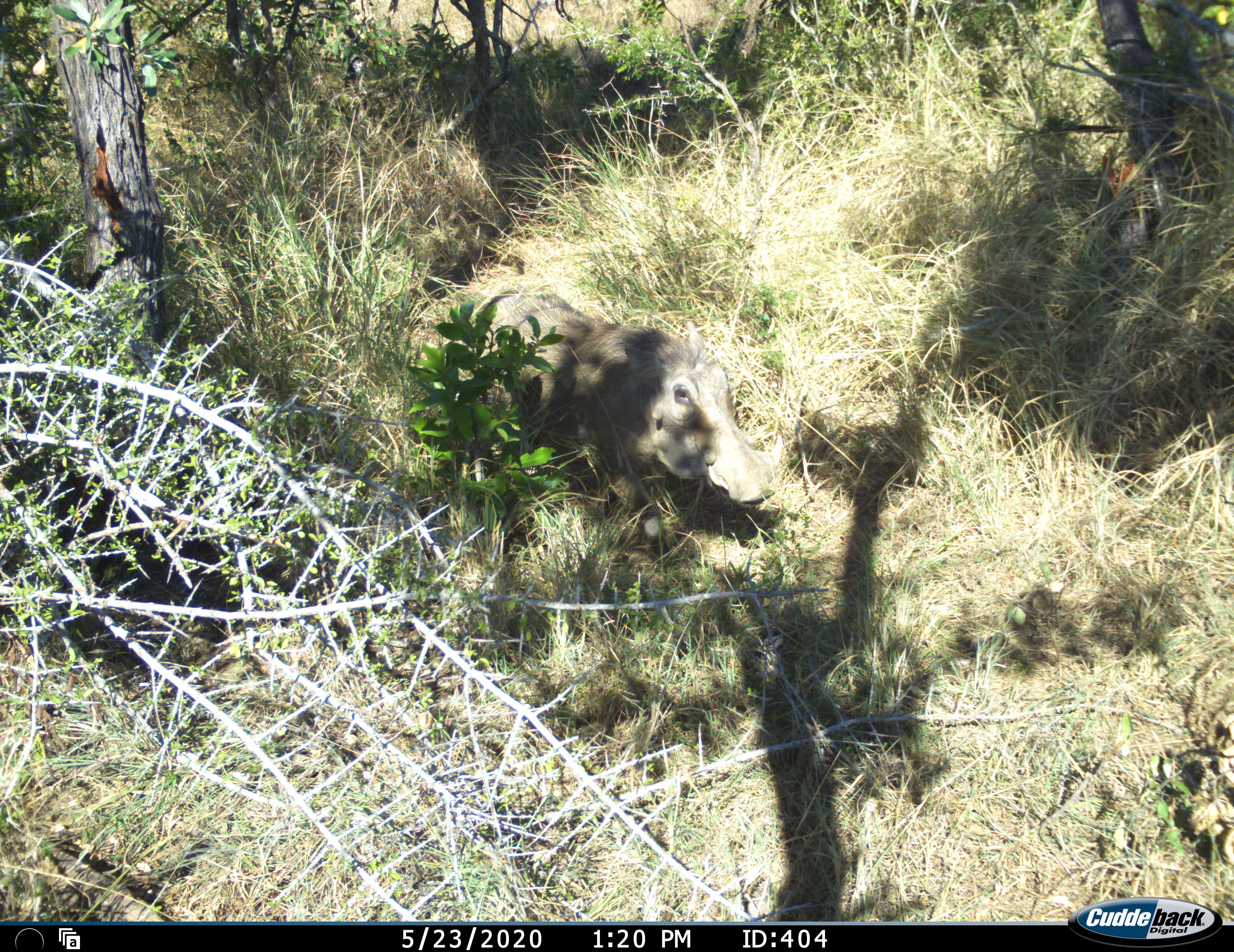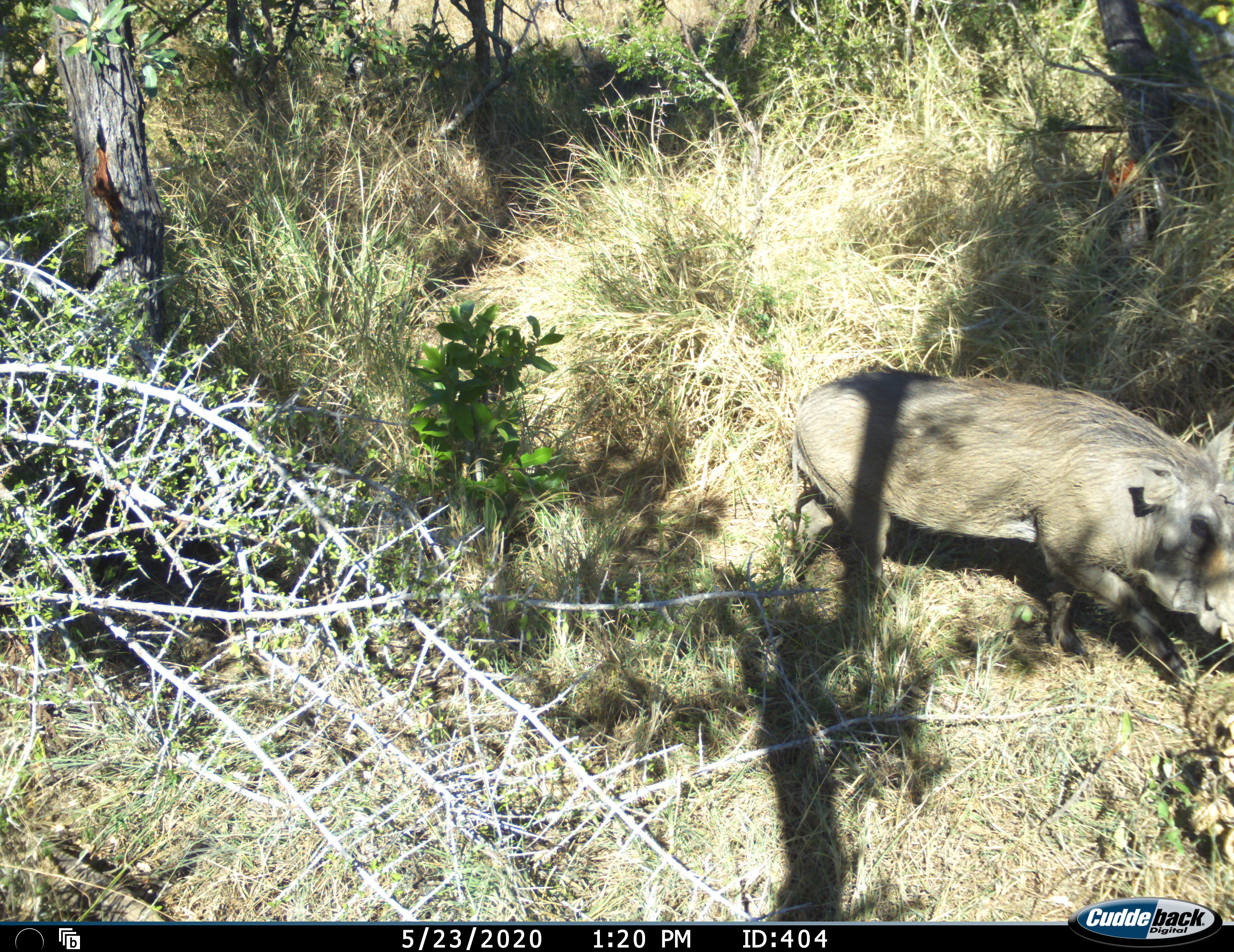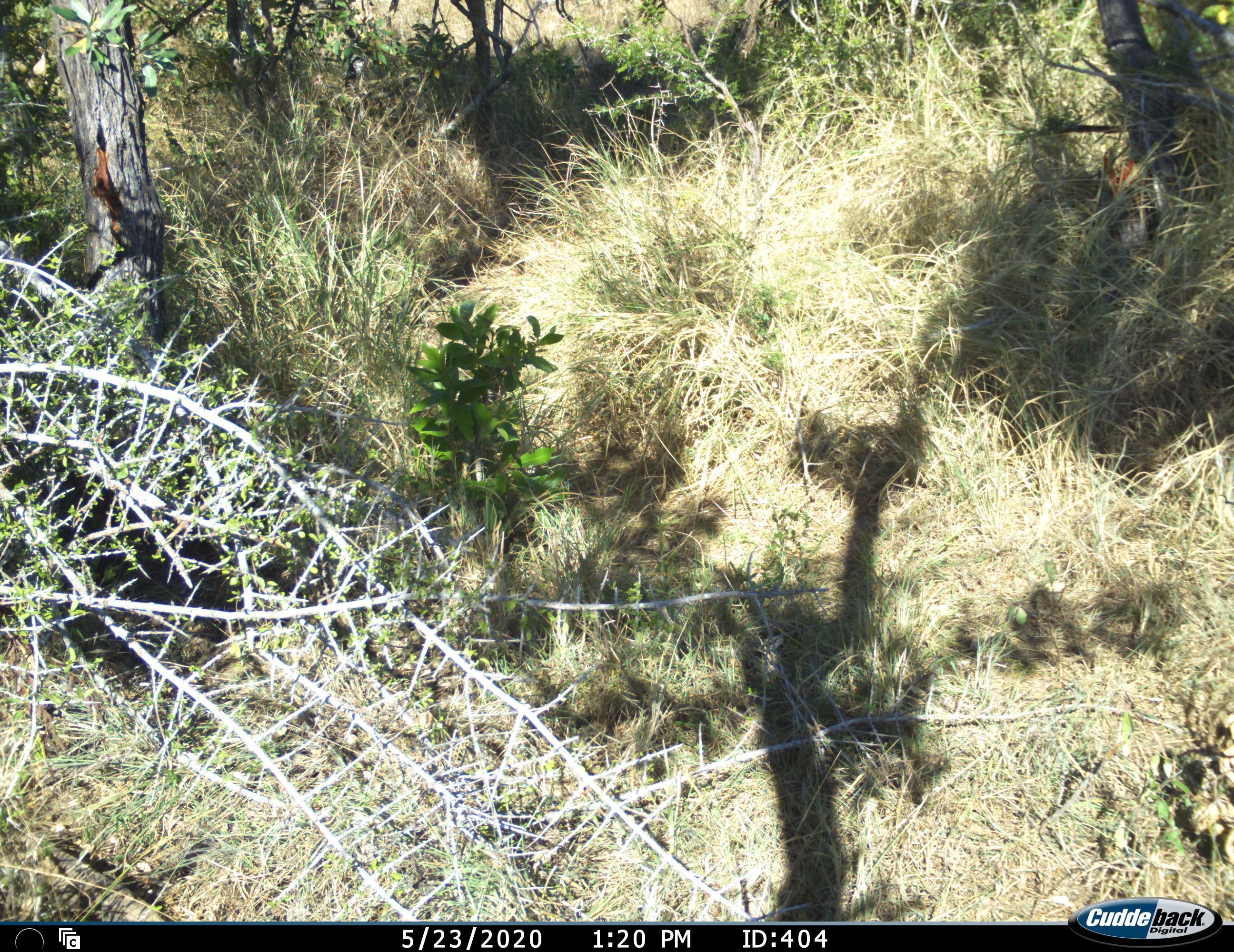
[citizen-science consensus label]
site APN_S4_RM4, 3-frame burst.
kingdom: Animalia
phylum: Chordata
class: Mammalia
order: Artiodactyla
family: Suidae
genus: Phacochoerus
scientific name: Phacochoerus africanus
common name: warthog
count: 1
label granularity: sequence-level